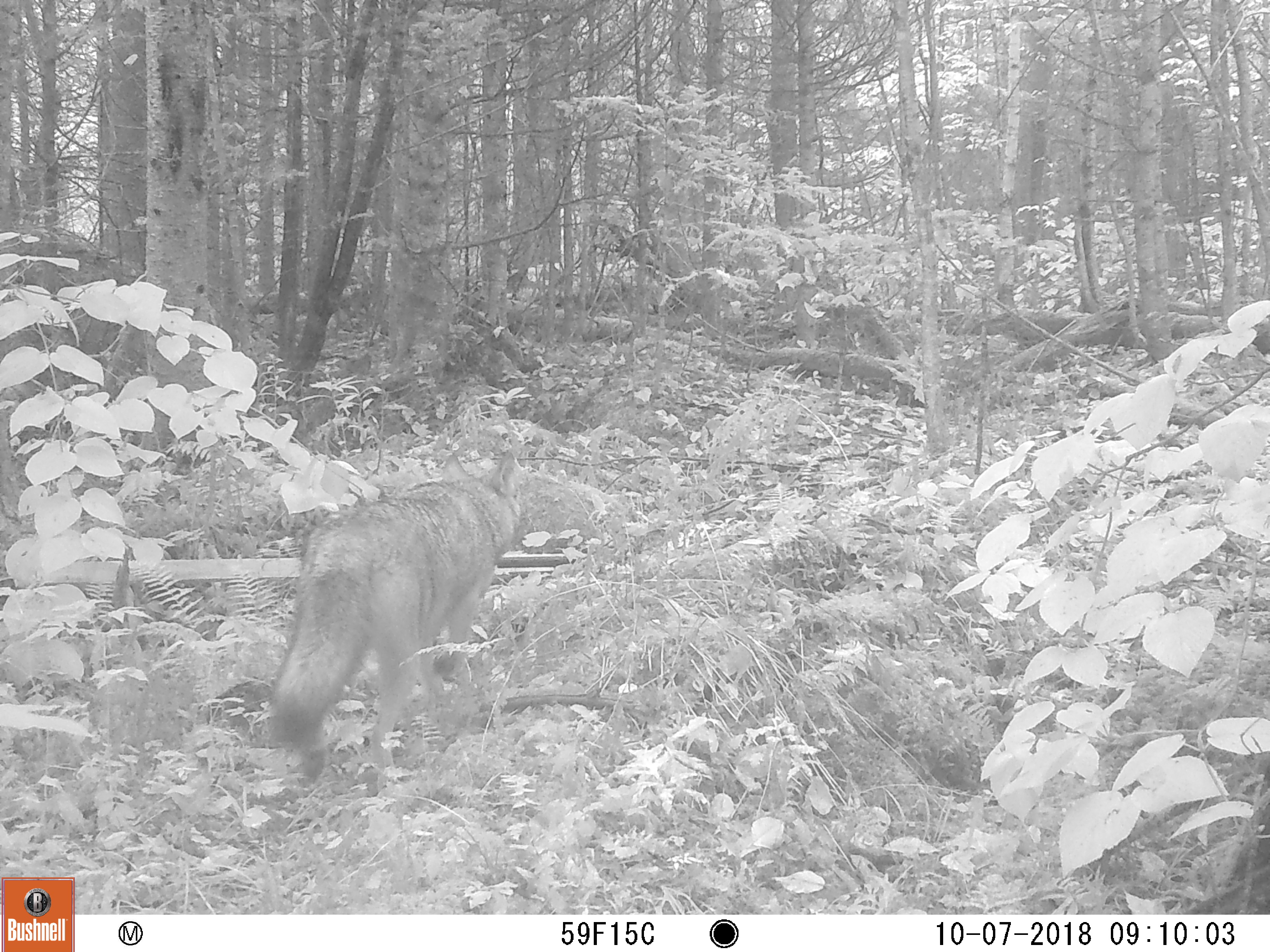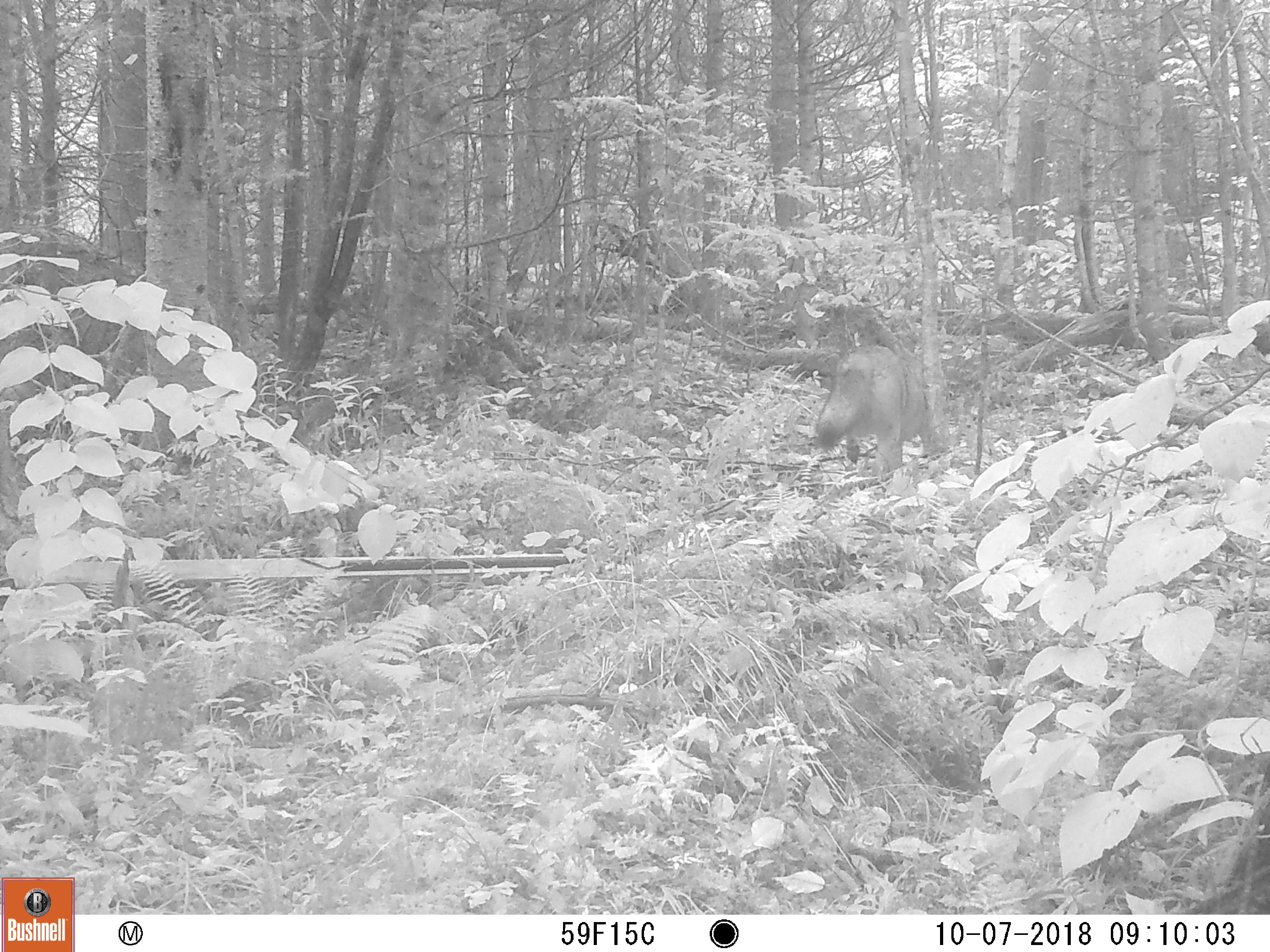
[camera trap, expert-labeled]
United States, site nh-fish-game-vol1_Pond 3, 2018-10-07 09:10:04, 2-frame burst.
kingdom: Animalia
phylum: Chordata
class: Mammalia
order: Carnivora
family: Canidae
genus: Canis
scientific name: Canis latrans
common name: coyote